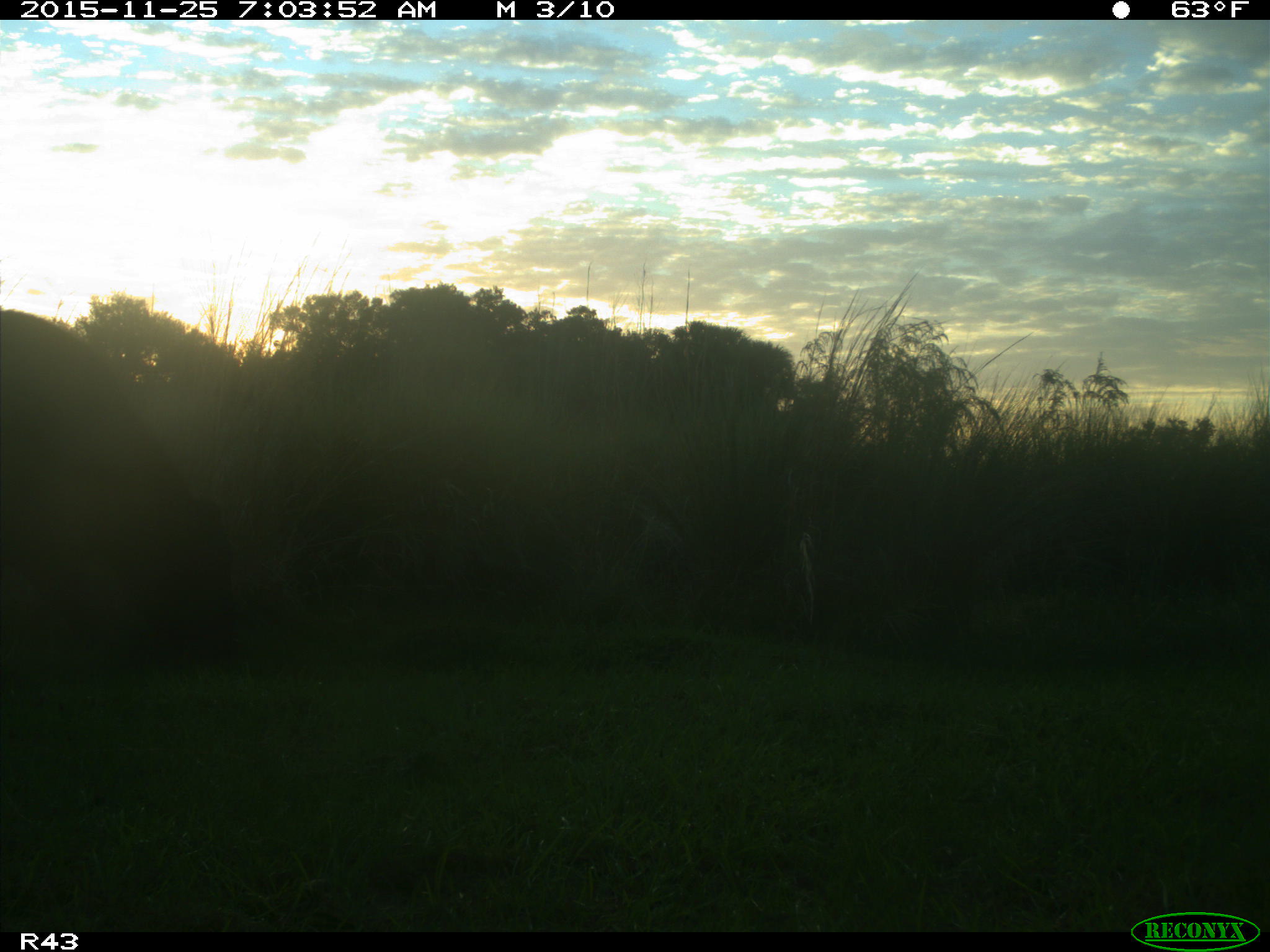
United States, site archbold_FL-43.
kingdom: Animalia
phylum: Chordata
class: Mammalia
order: Artiodactyla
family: Bovidae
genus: Bos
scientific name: Bos taurus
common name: domestic cow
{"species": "Bos taurus (domestic cow)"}